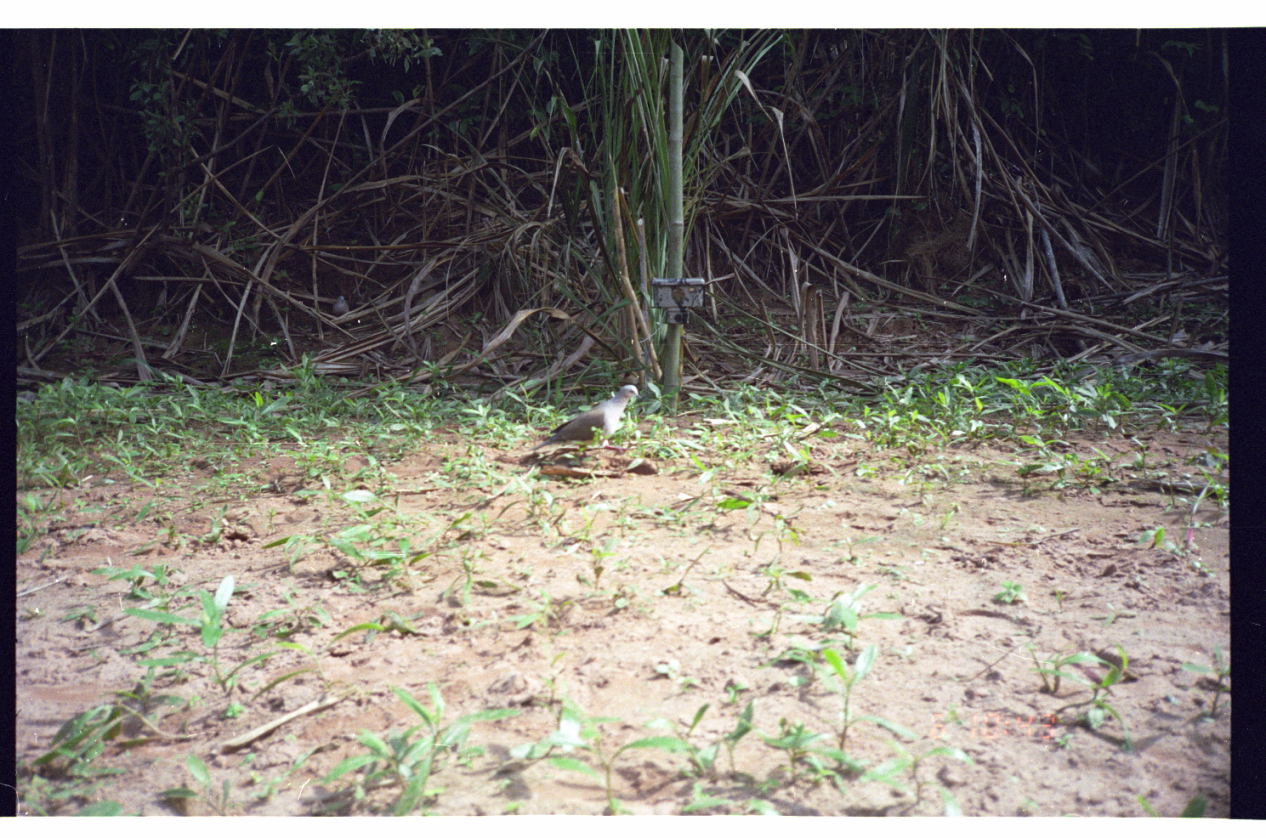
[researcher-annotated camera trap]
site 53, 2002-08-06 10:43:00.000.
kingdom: Animalia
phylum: Chordata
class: Aves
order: Columbiformes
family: Columbidae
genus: Leptotila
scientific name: Leptotila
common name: leptotila doves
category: leptotila sp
Leptotila sp (leptotila doves) (Leptotila).